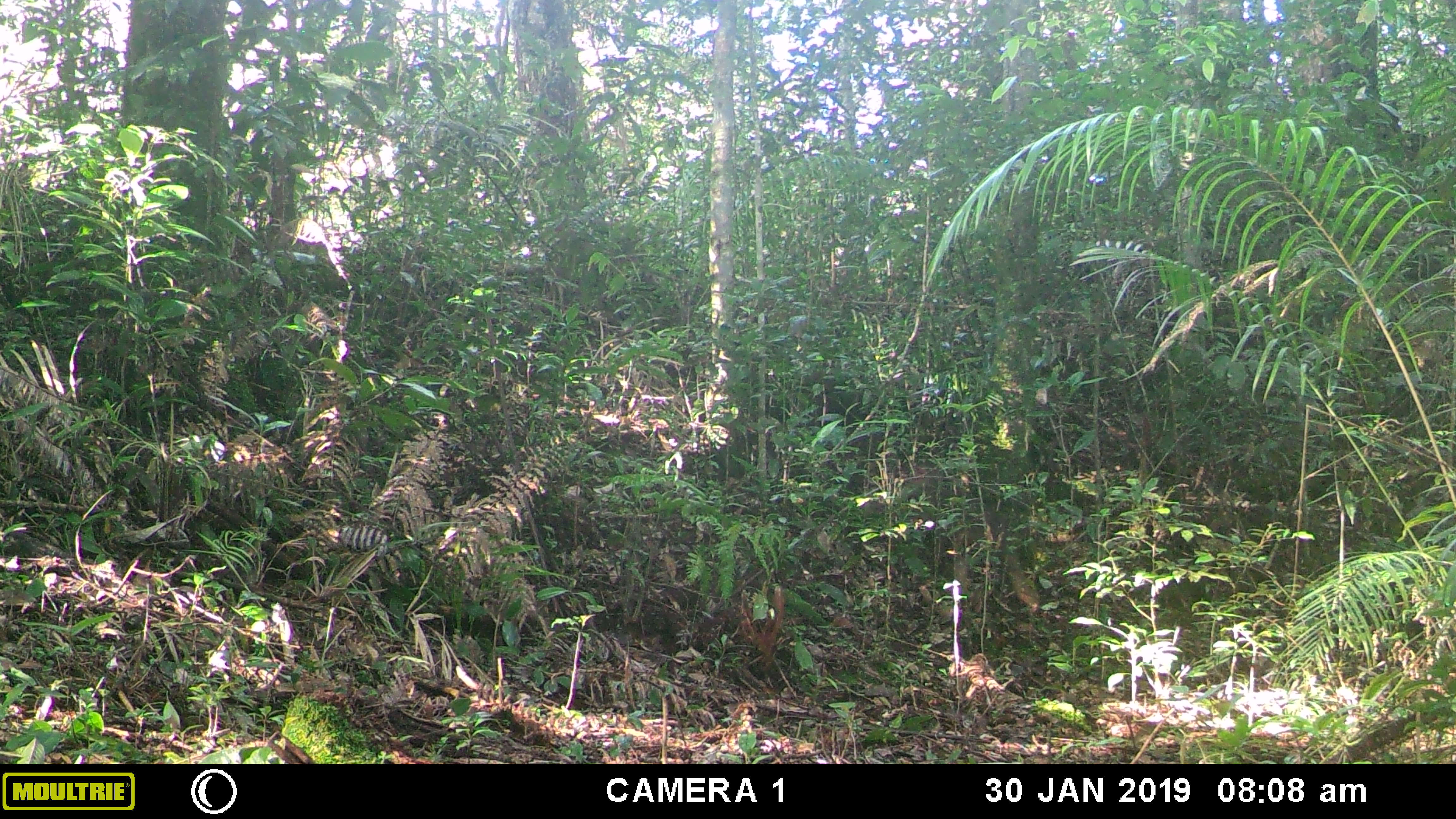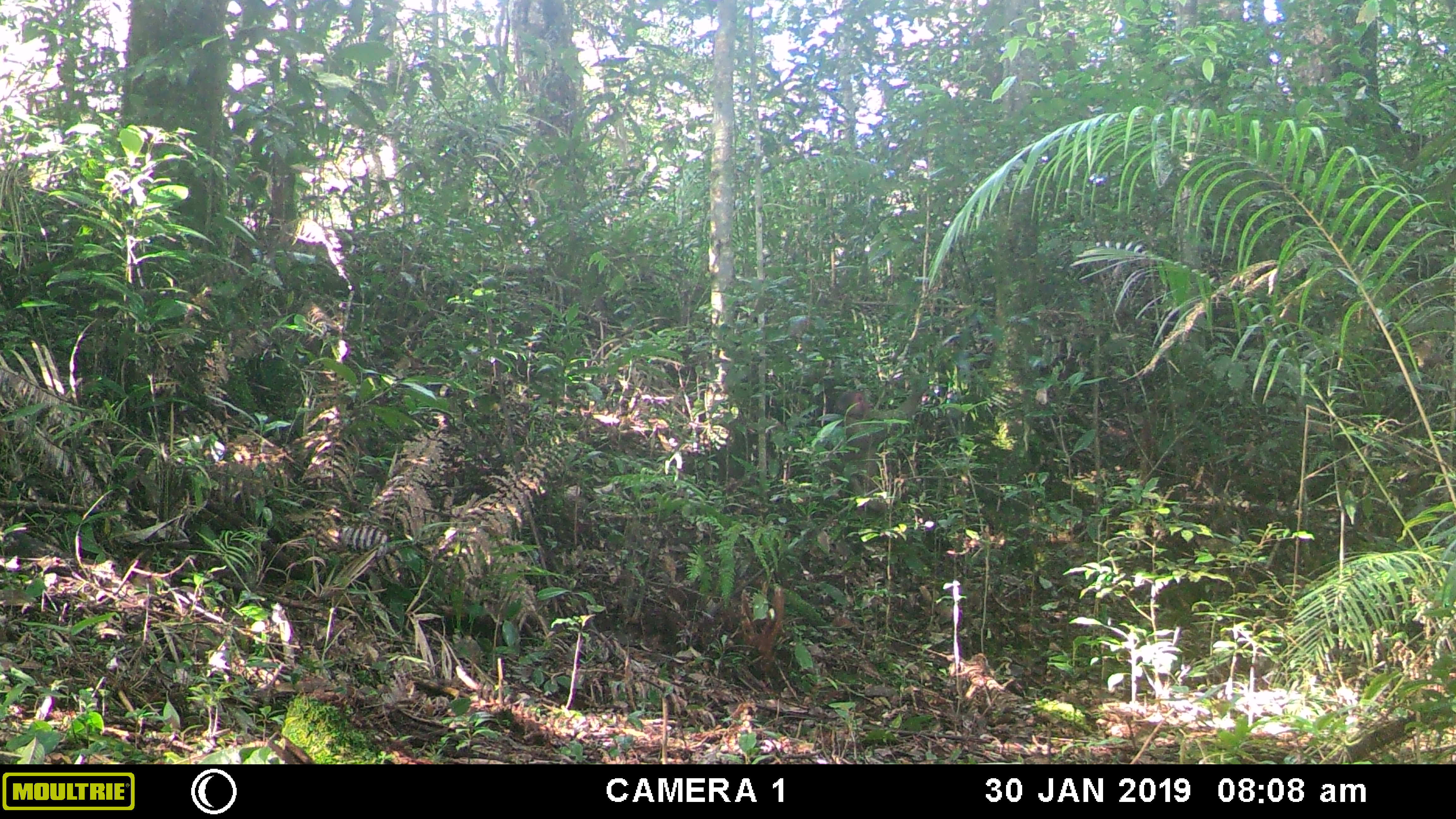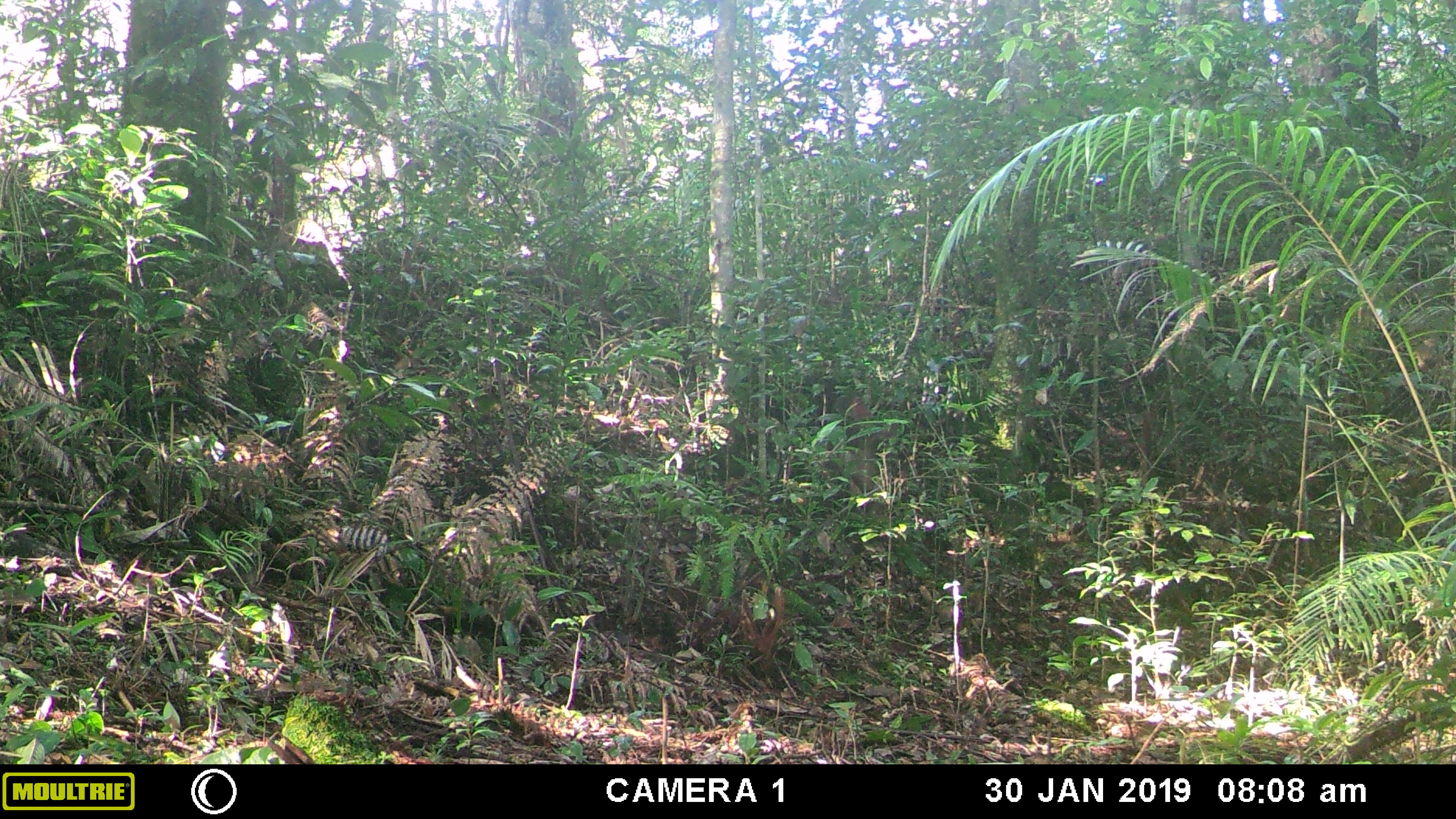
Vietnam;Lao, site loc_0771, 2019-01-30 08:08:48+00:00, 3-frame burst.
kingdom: Animalia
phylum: Chordata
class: Mammalia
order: Primates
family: Cercopithecidae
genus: Macaca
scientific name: Macaca arctoides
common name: stump-tailed macaque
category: stump tailed macaque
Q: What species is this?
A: Stump tailed macaque (stump-tailed macaque) (Macaca arctoides).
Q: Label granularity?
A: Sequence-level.